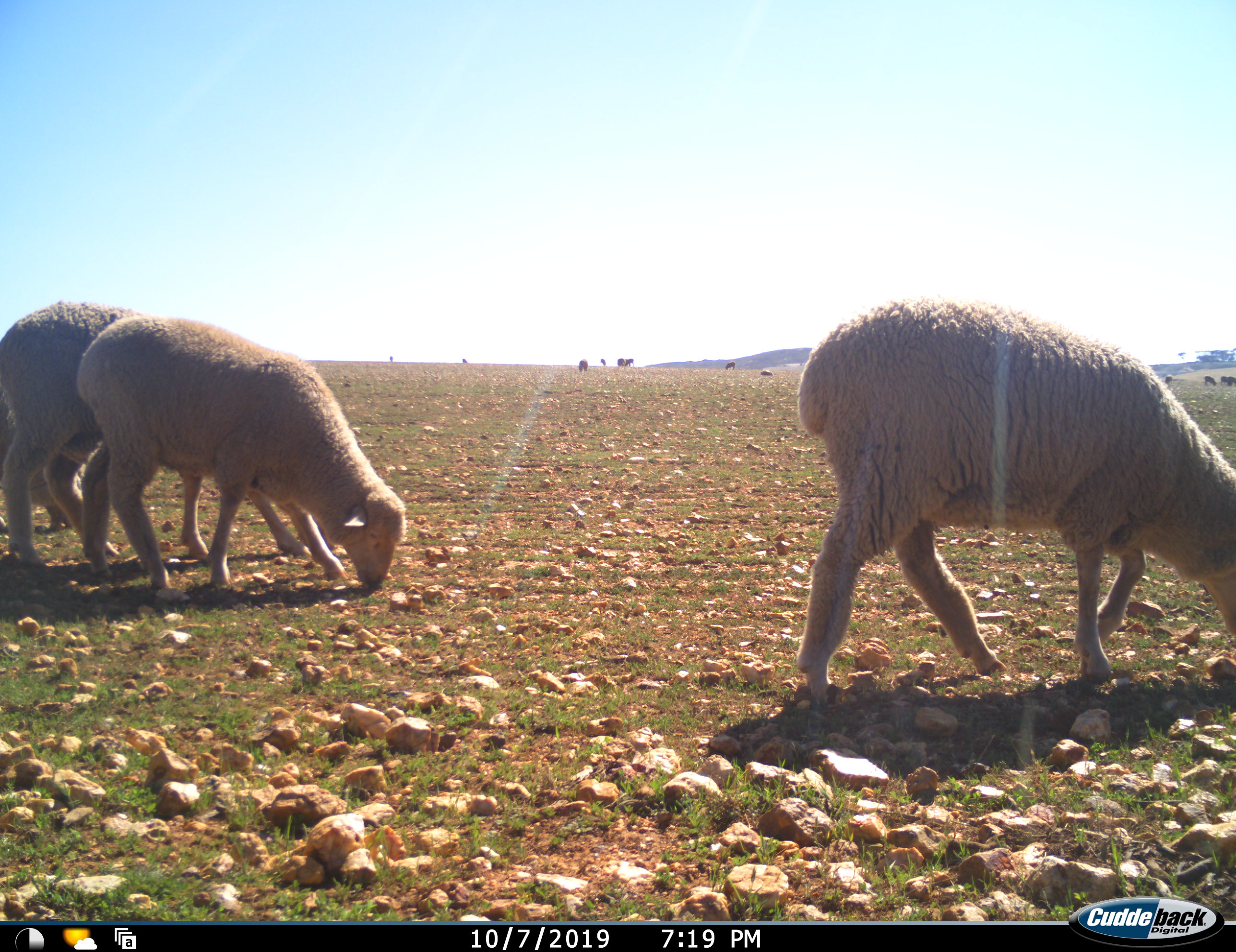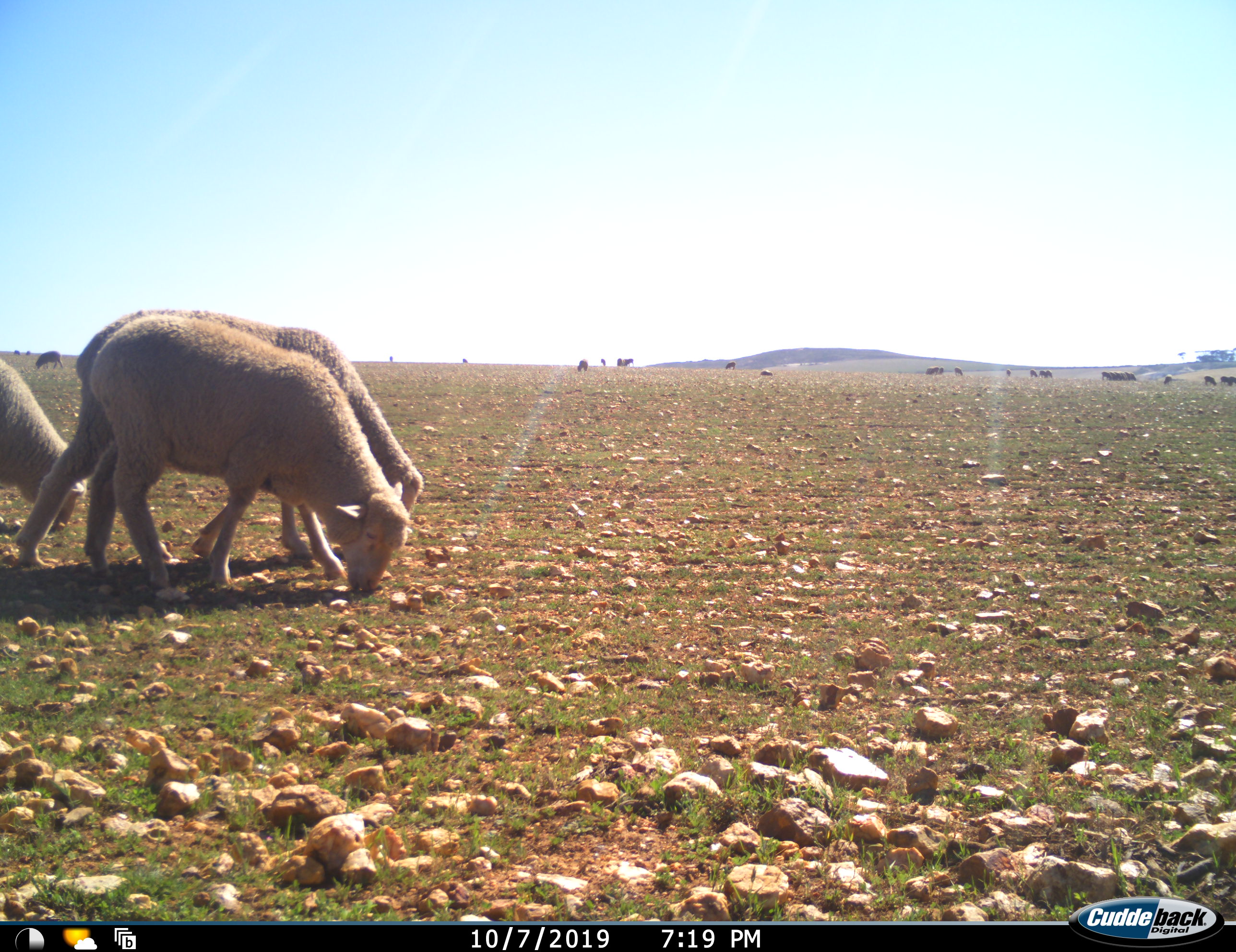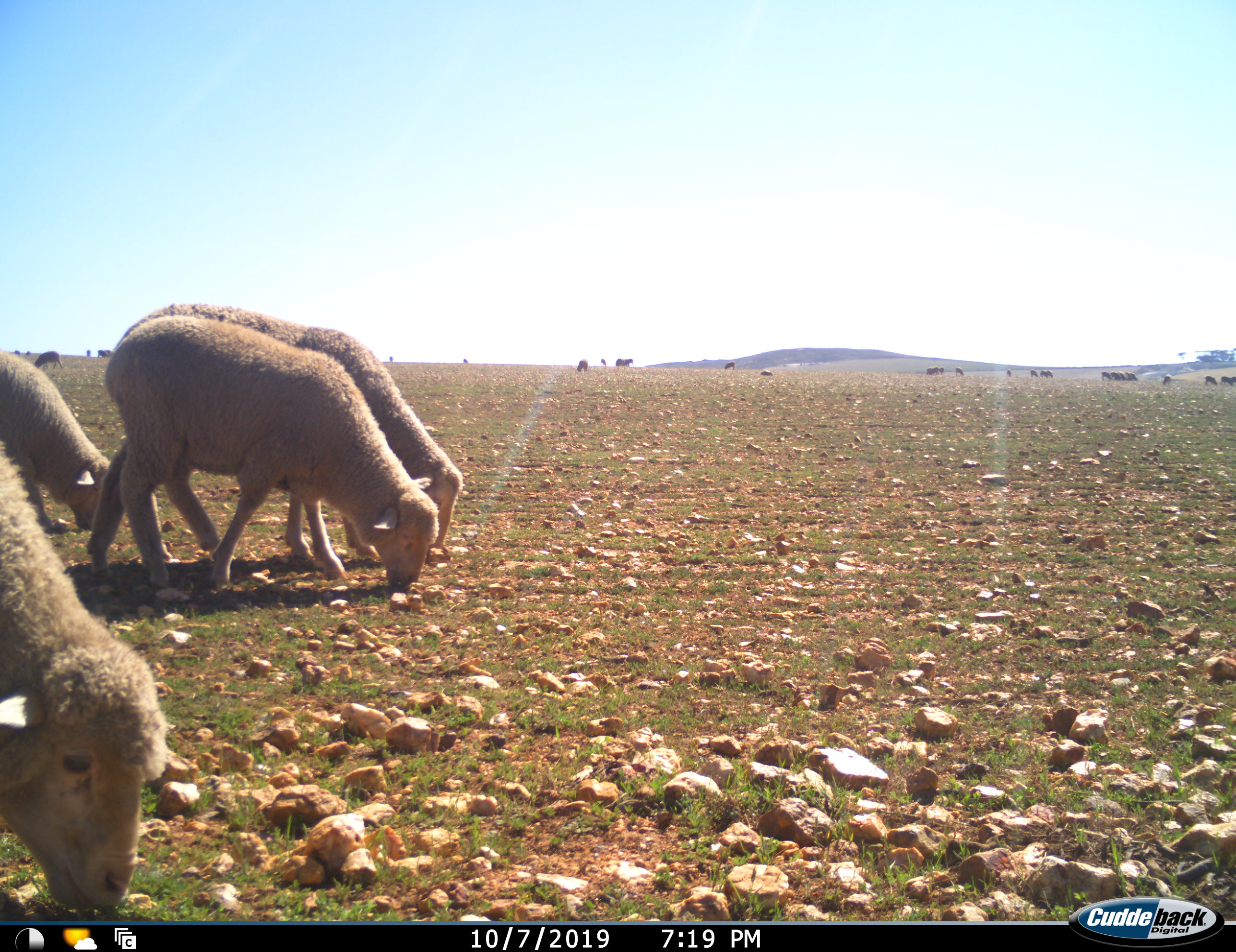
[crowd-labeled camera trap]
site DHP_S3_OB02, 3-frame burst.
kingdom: Animalia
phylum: Chordata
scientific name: Vertebrata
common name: domestic animal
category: domesticanimal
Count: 11-50.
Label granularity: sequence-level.